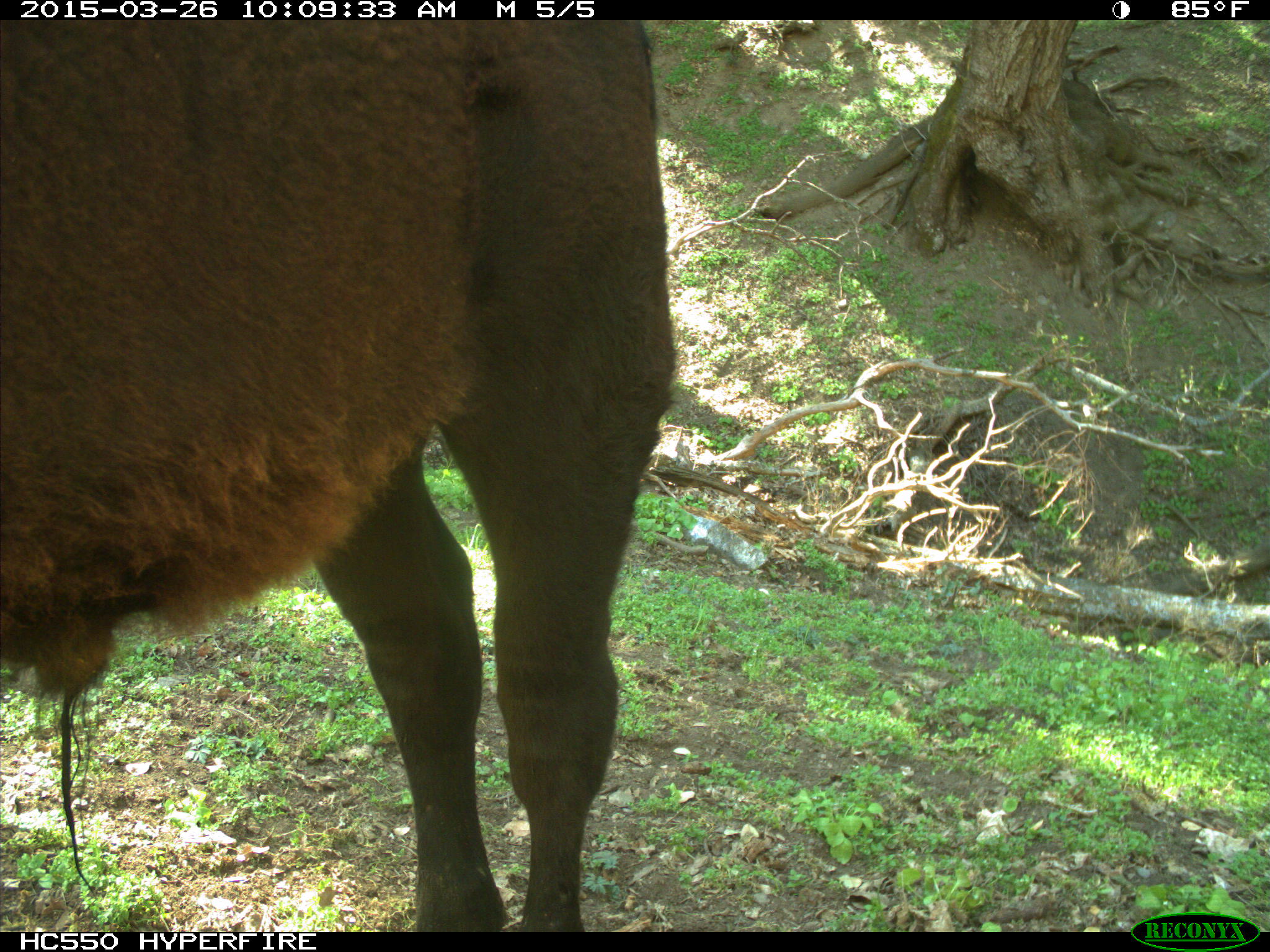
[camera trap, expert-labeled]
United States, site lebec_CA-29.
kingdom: Animalia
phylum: Chordata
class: Mammalia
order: Artiodactyla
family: Bovidae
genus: Bos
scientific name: Bos taurus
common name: domestic cow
Bos taurus (domestic cow).